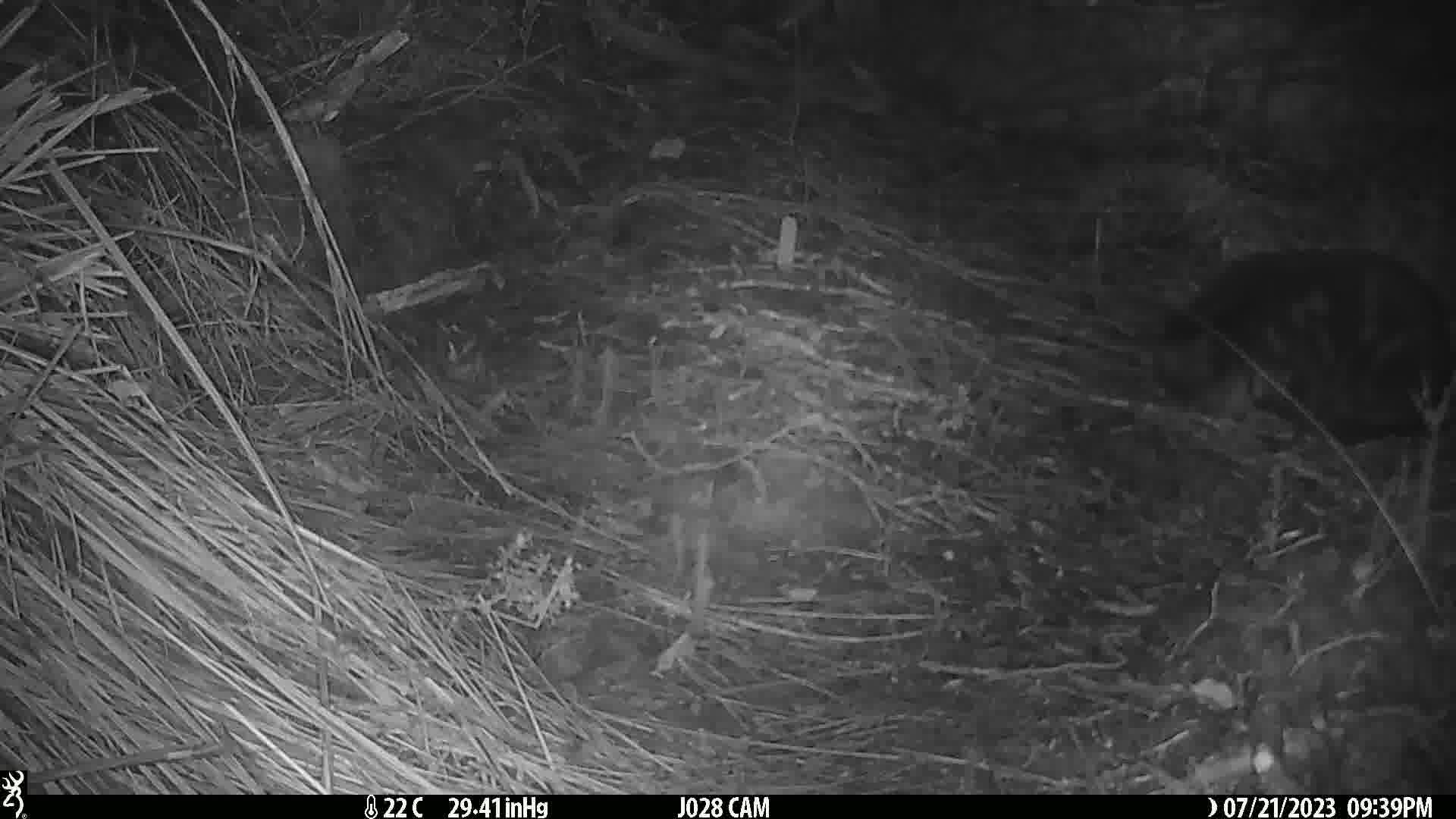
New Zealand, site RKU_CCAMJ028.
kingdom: Animalia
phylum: Chordata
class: Mammalia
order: Carnivora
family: Felidae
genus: Felis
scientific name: Felis catus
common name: domestic cat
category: cat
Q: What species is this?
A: Cat (domestic cat) (Felis catus).